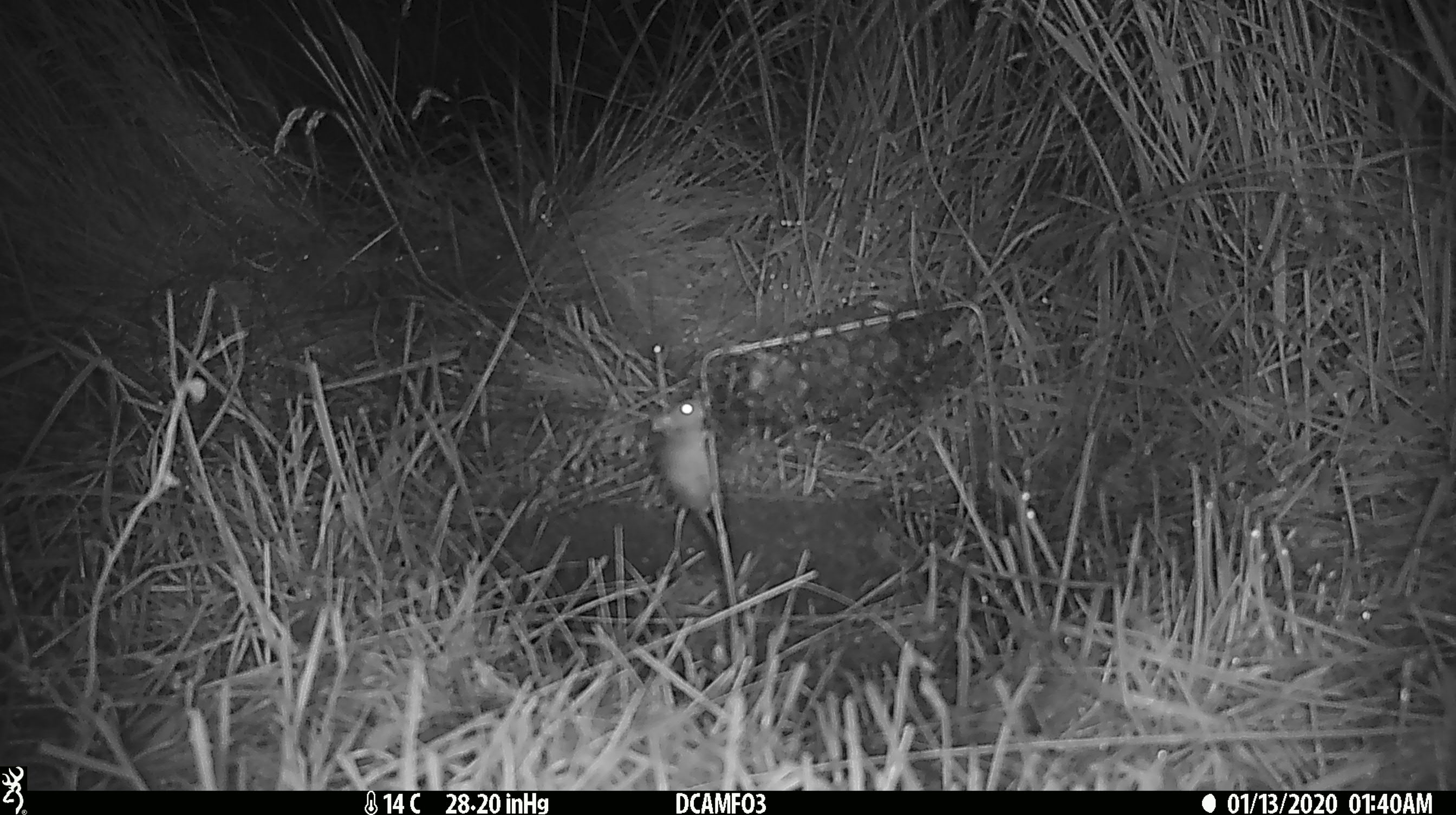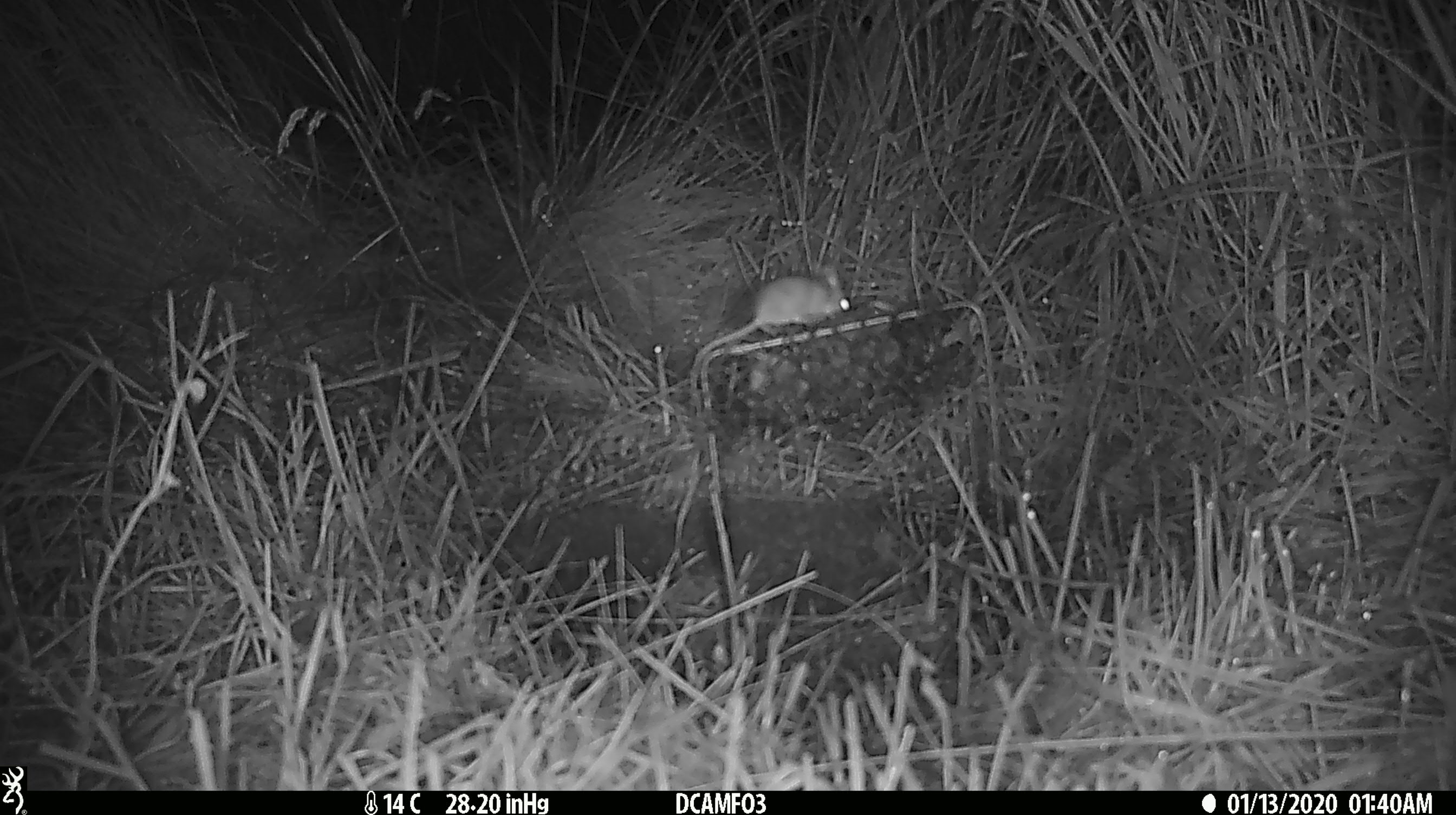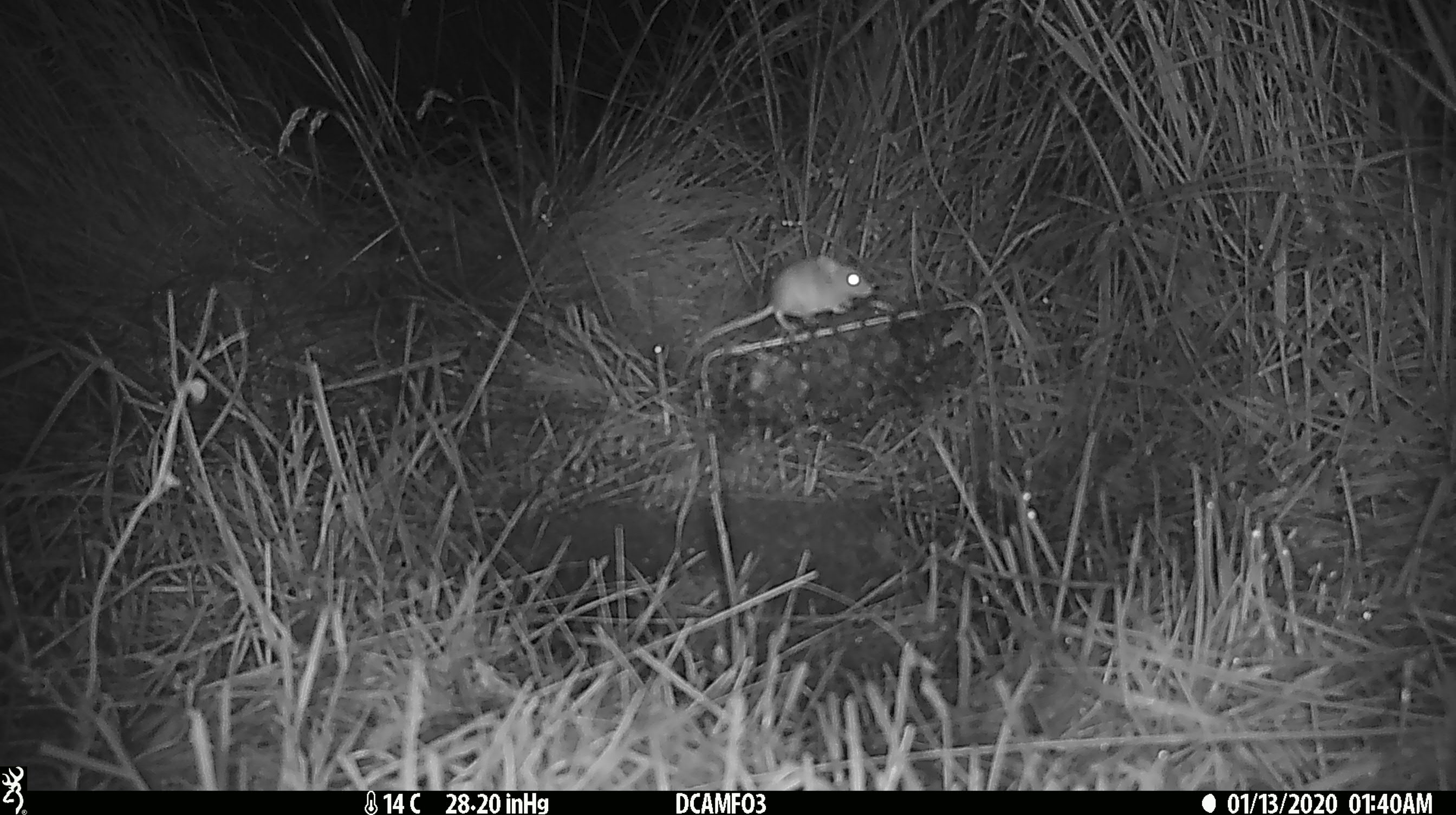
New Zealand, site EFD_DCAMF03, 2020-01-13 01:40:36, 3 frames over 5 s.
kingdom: Animalia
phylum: Chordata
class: Mammalia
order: Rodentia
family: Muridae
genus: Mus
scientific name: Mus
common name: mouse